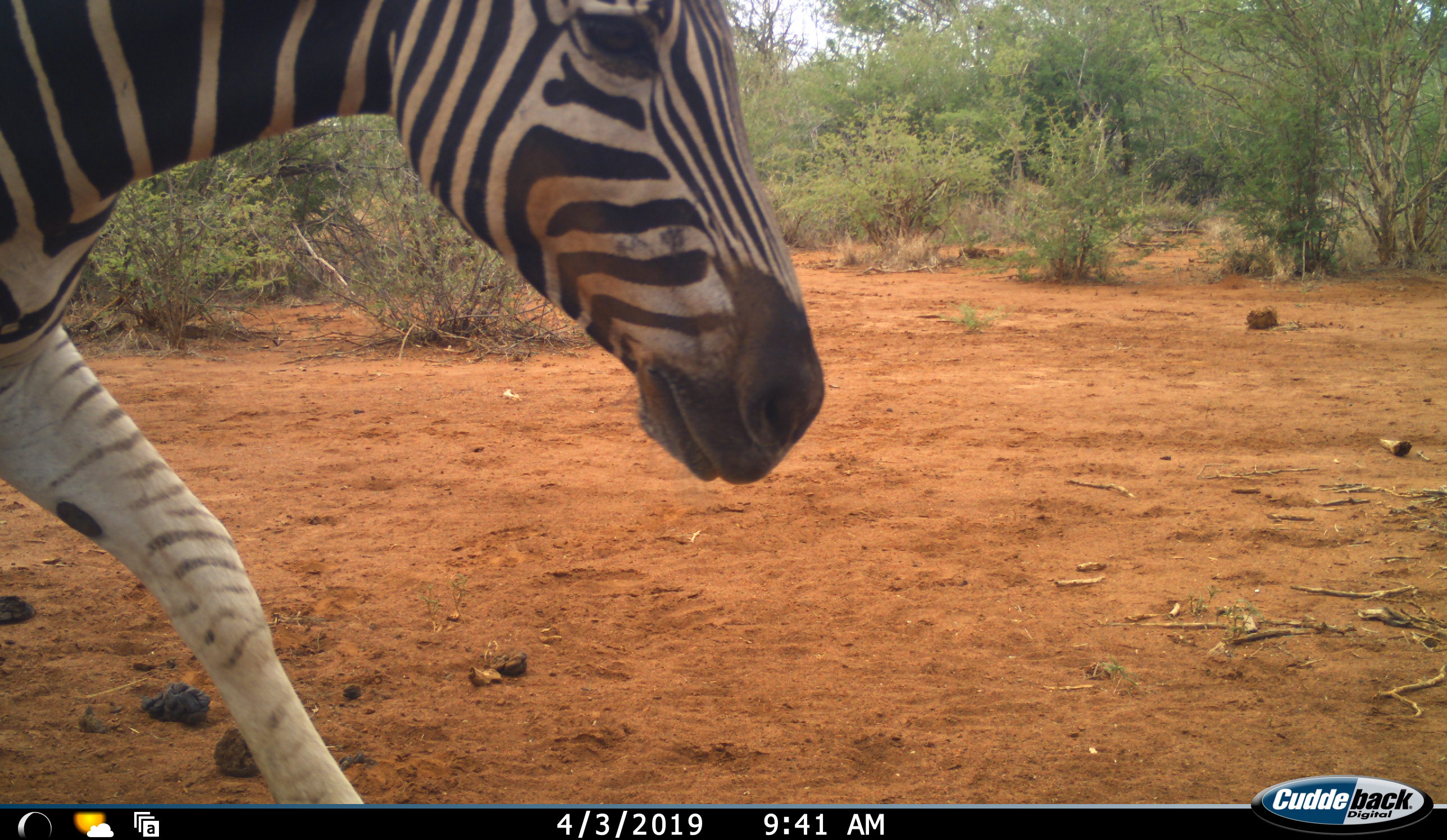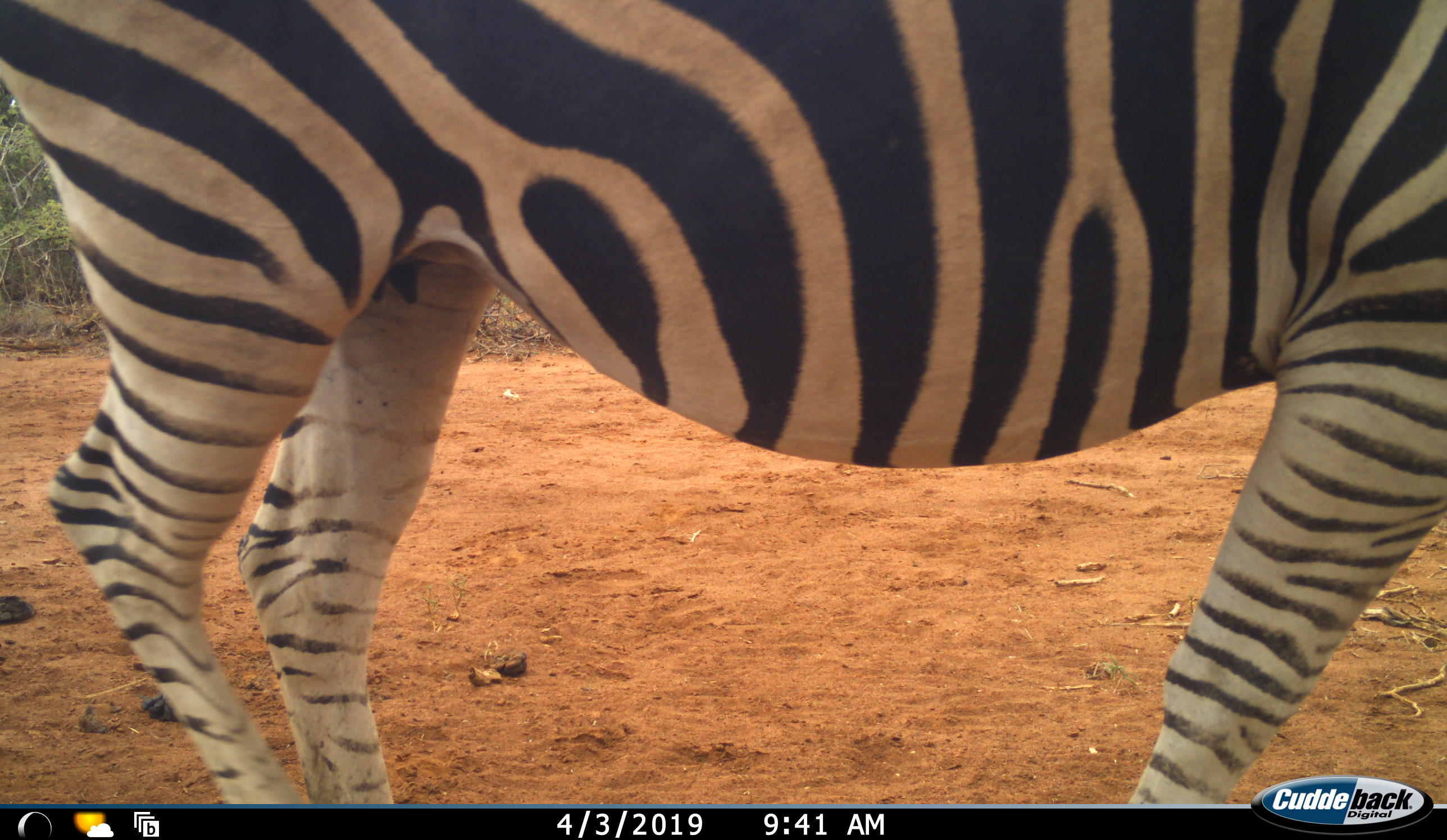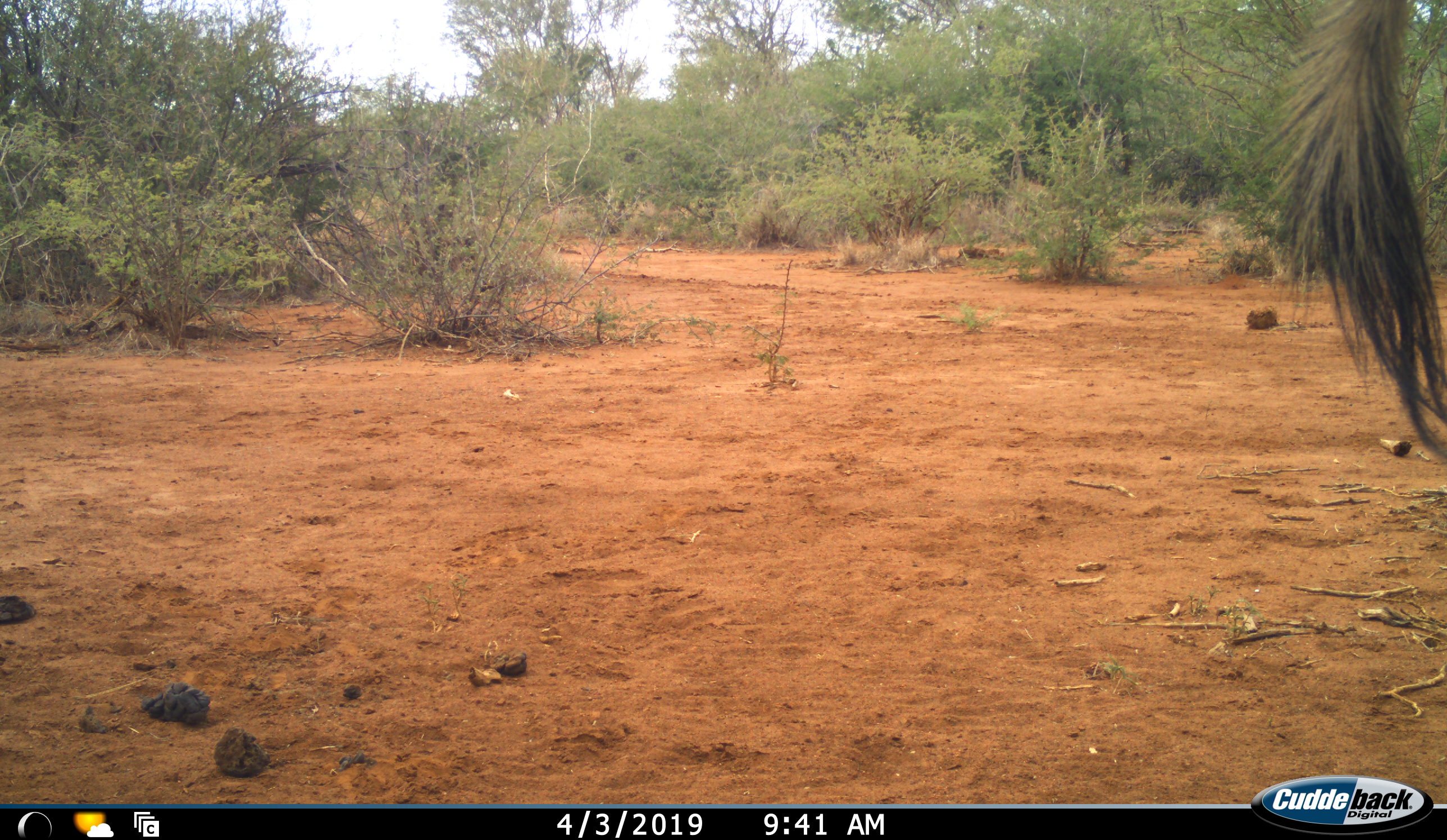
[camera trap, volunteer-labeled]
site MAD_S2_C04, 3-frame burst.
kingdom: Animalia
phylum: Chordata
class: Mammalia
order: Perissodactyla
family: Equidae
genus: Equus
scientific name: Equus quagga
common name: plains zebra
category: zebraplains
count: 1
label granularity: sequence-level